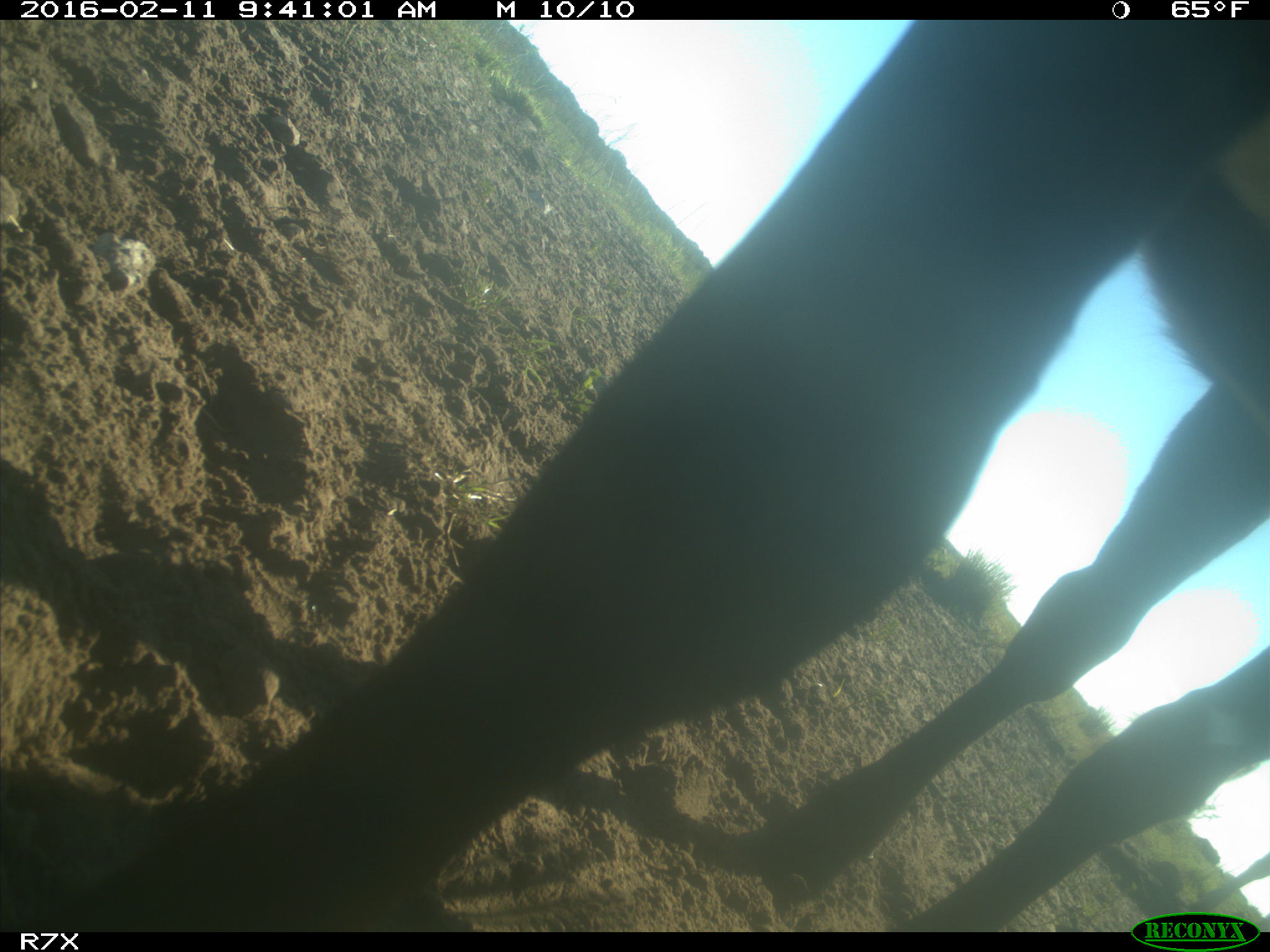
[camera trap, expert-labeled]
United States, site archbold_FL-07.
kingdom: Animalia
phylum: Chordata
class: Mammalia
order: Artiodactyla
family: Bovidae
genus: Bos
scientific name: Bos taurus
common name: domestic cow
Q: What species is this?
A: Bos taurus (domestic cow).